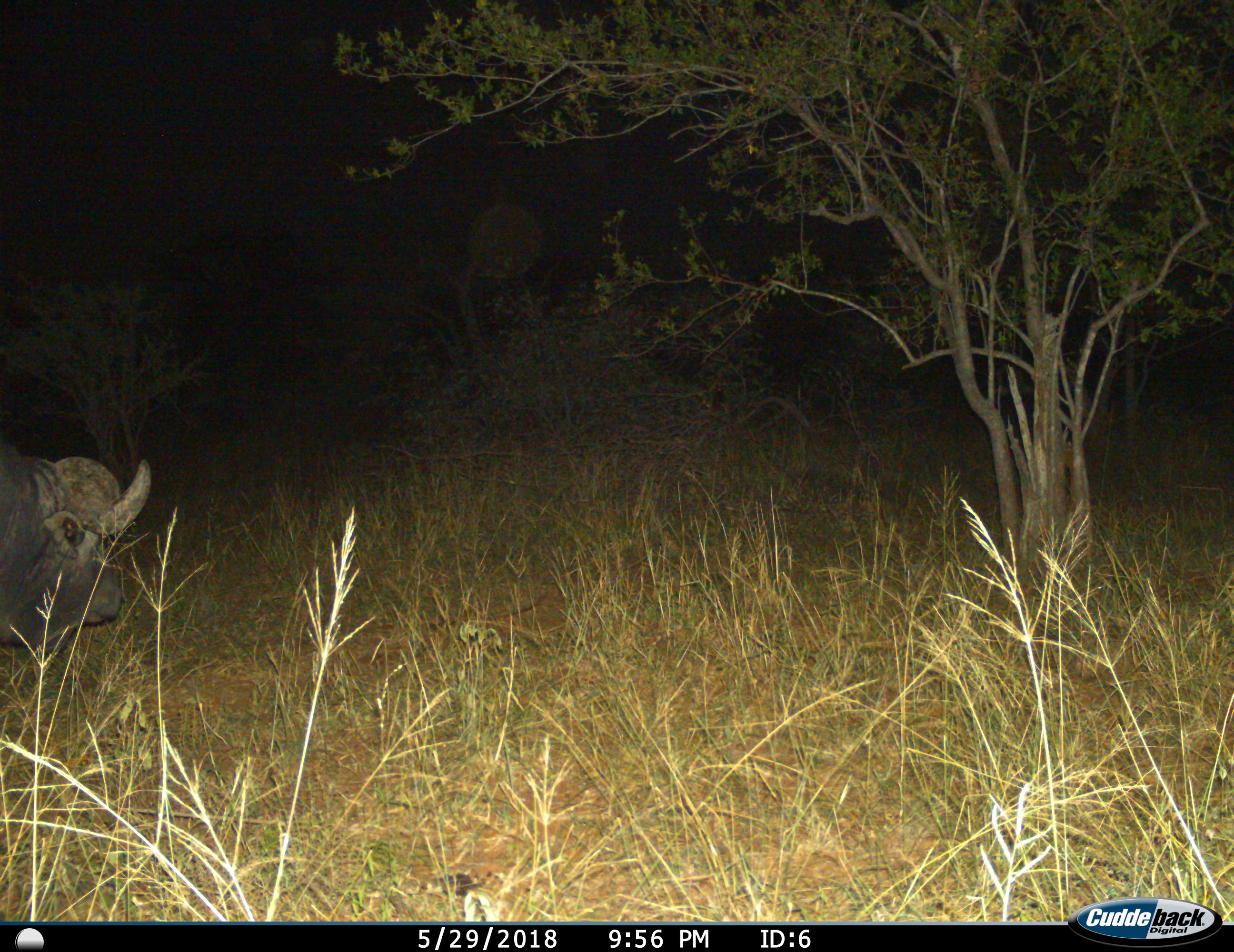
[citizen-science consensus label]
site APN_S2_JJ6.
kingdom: Animalia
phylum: Chordata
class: Mammalia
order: Artiodactyla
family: Bovidae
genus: Syncerus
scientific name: Syncerus caffer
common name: african buffalo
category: buffalo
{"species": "buffalo (african buffalo) (Syncerus caffer)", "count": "1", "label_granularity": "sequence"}